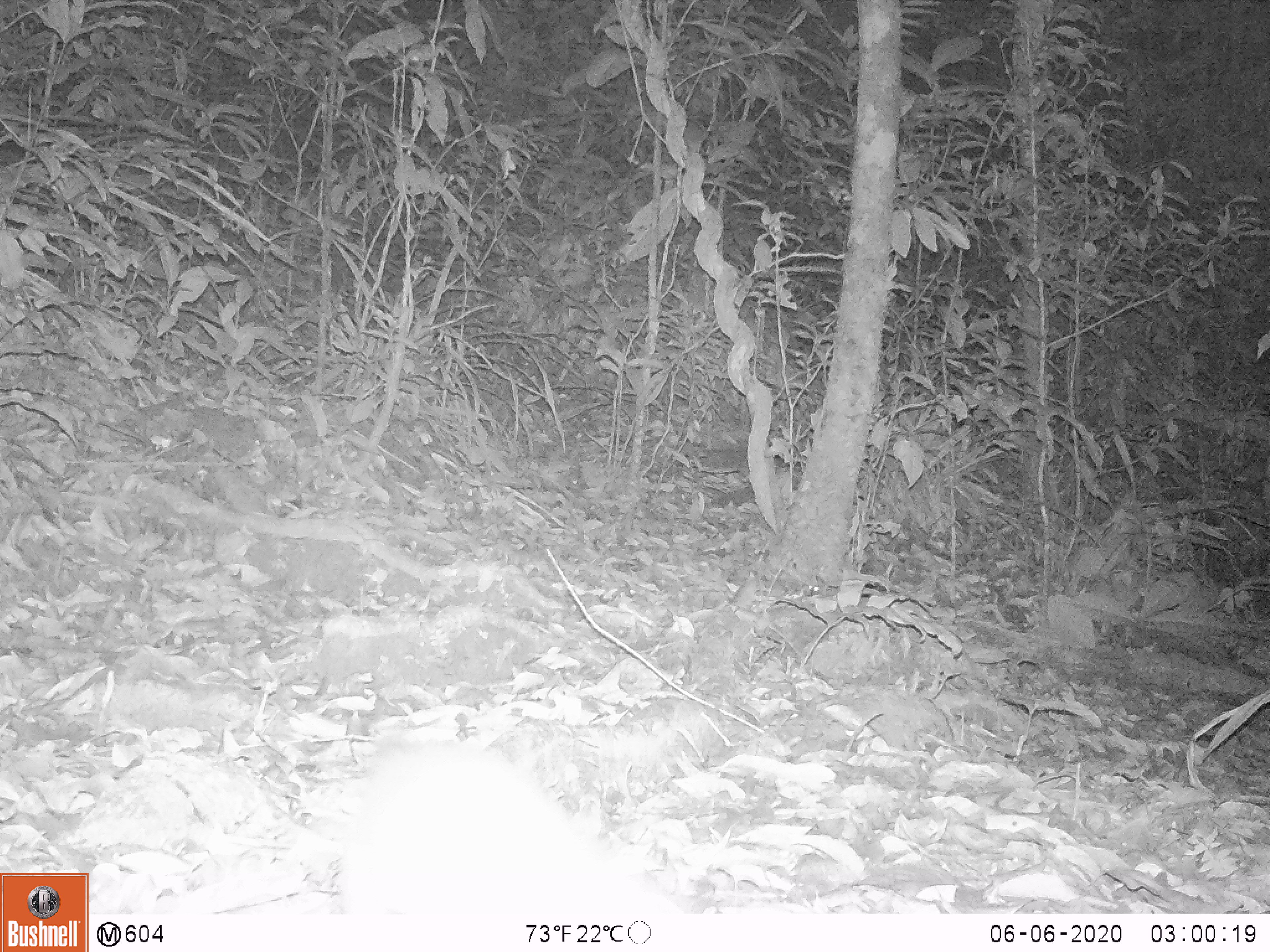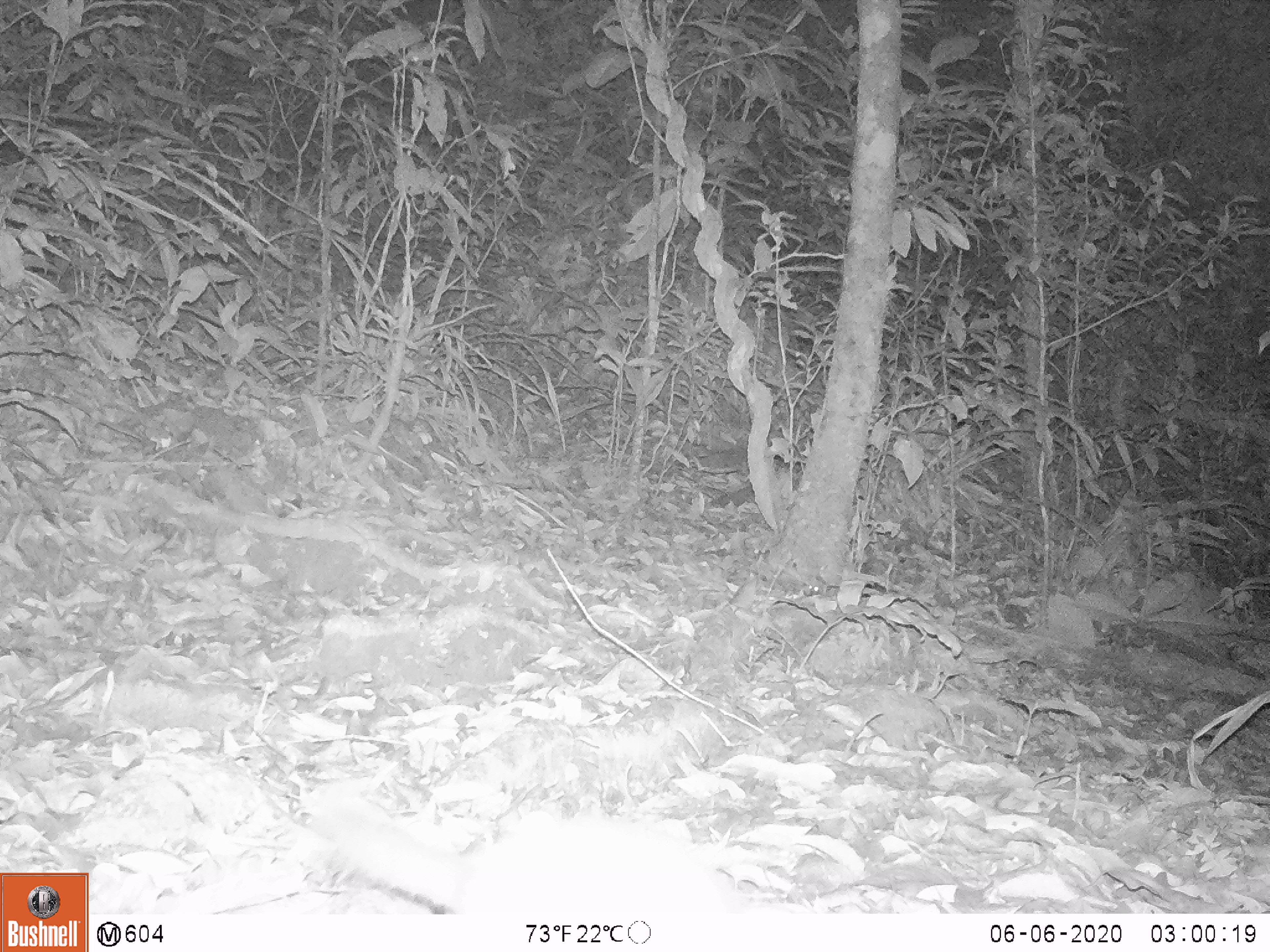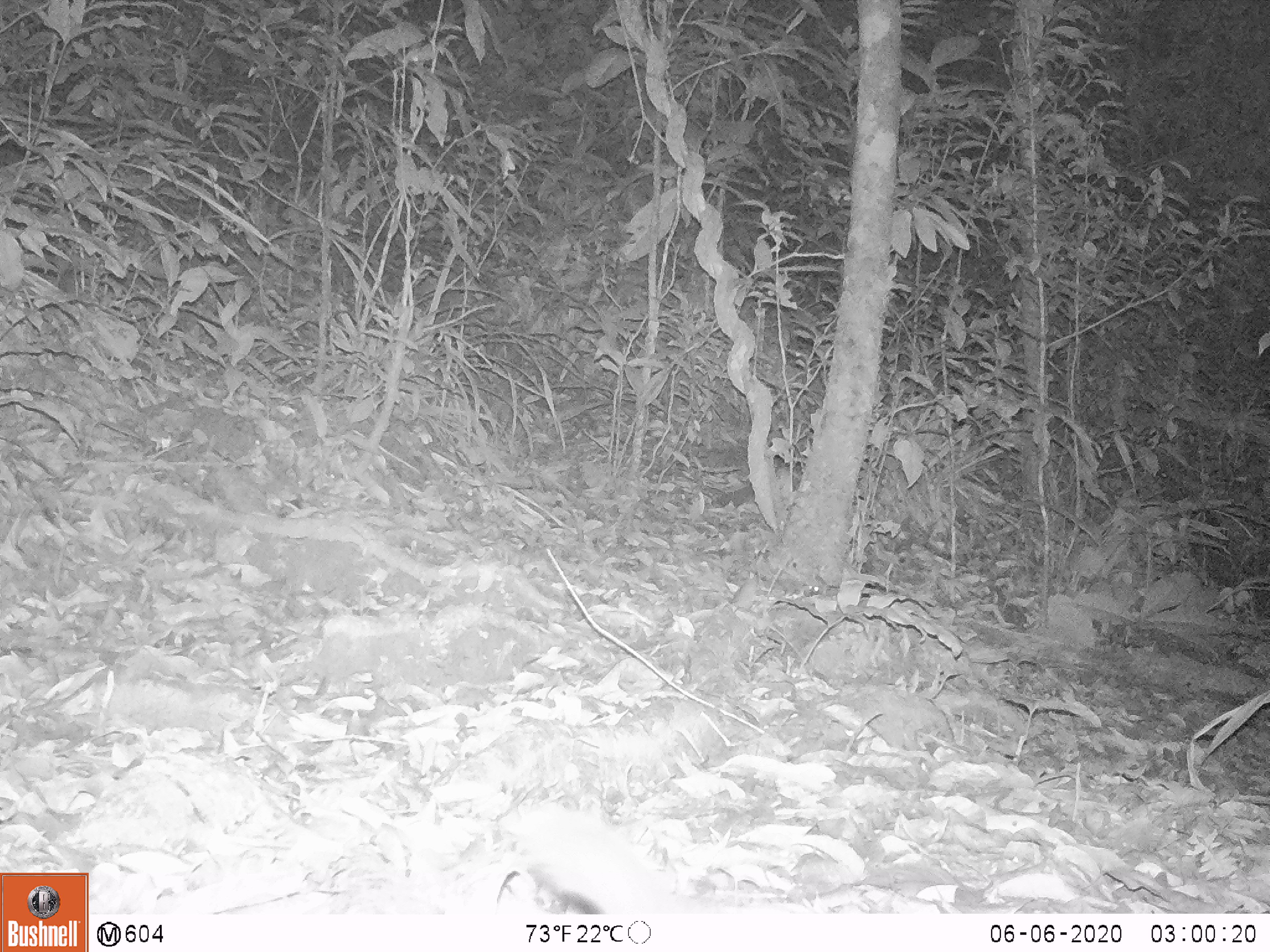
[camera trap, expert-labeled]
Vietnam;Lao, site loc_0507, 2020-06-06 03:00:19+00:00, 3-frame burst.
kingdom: Animalia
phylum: Chordata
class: Mammalia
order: Carnivora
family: Mustelidae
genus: Melogale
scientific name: Melogale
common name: ferret badger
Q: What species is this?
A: Ferret badger (Melogale).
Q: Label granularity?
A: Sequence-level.